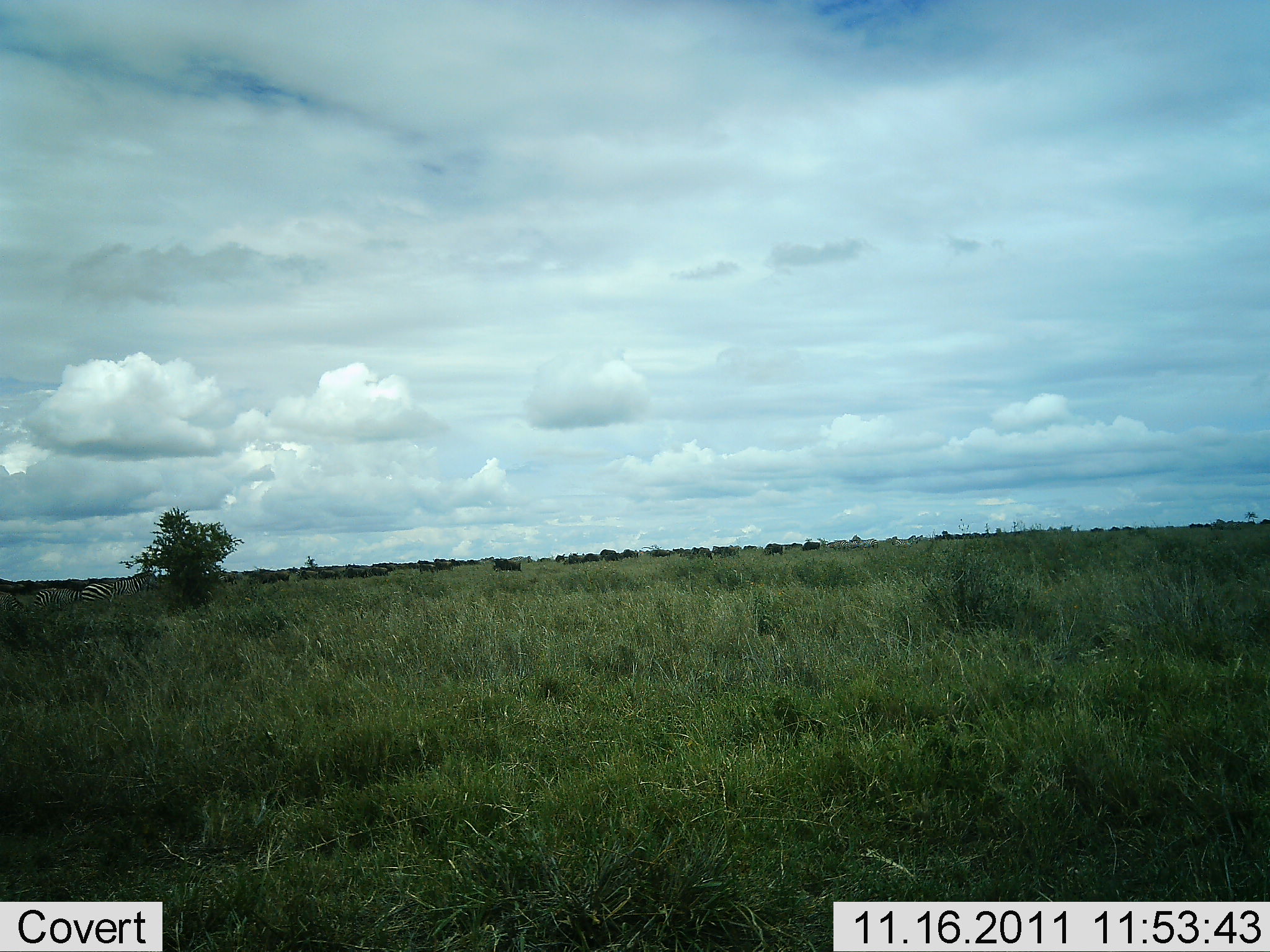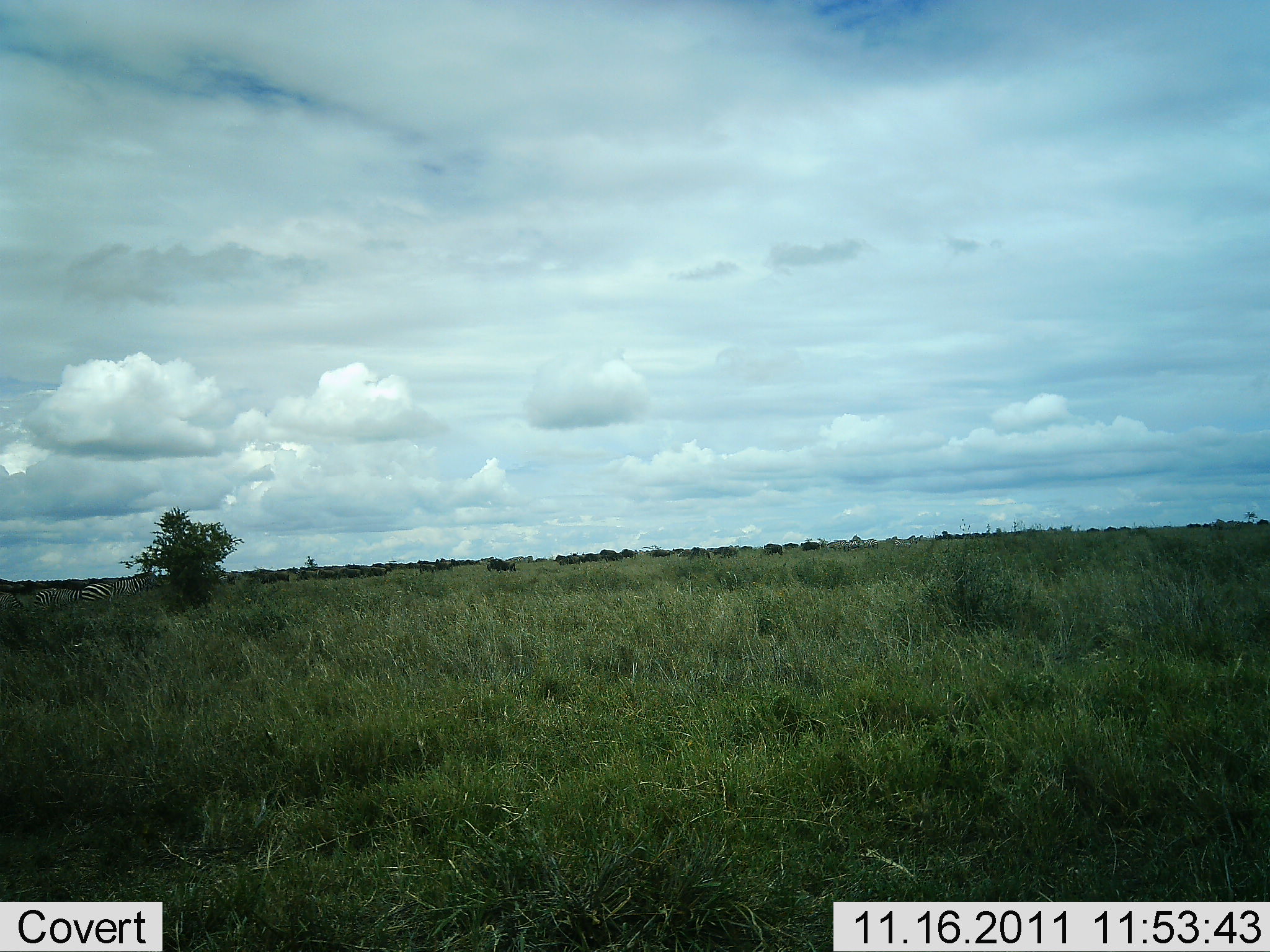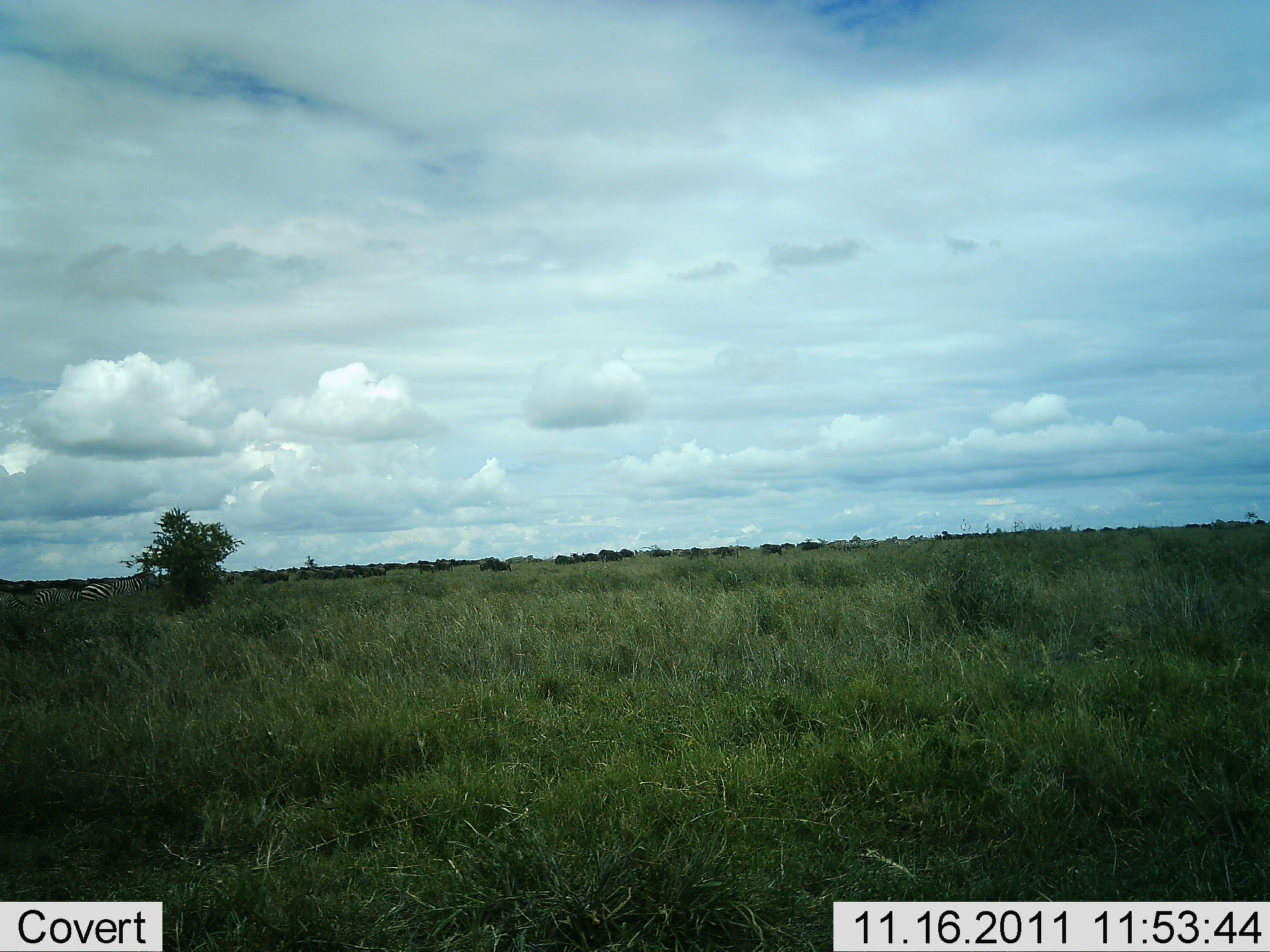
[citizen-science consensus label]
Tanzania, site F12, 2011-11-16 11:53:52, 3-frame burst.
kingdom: Animalia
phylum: Chordata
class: Mammalia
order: Artiodactyla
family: Bovidae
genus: Connochaetes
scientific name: Connochaetes taurinus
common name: blue wildebeest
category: wildebeest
Wildebeest (blue wildebeest) (Connochaetes taurinus), count 11-50. Behavior (volunteer vote fractions): standing 30%, resting 0%, moving 70%, interacting 0%. Young present (vote fraction): 0%. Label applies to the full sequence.